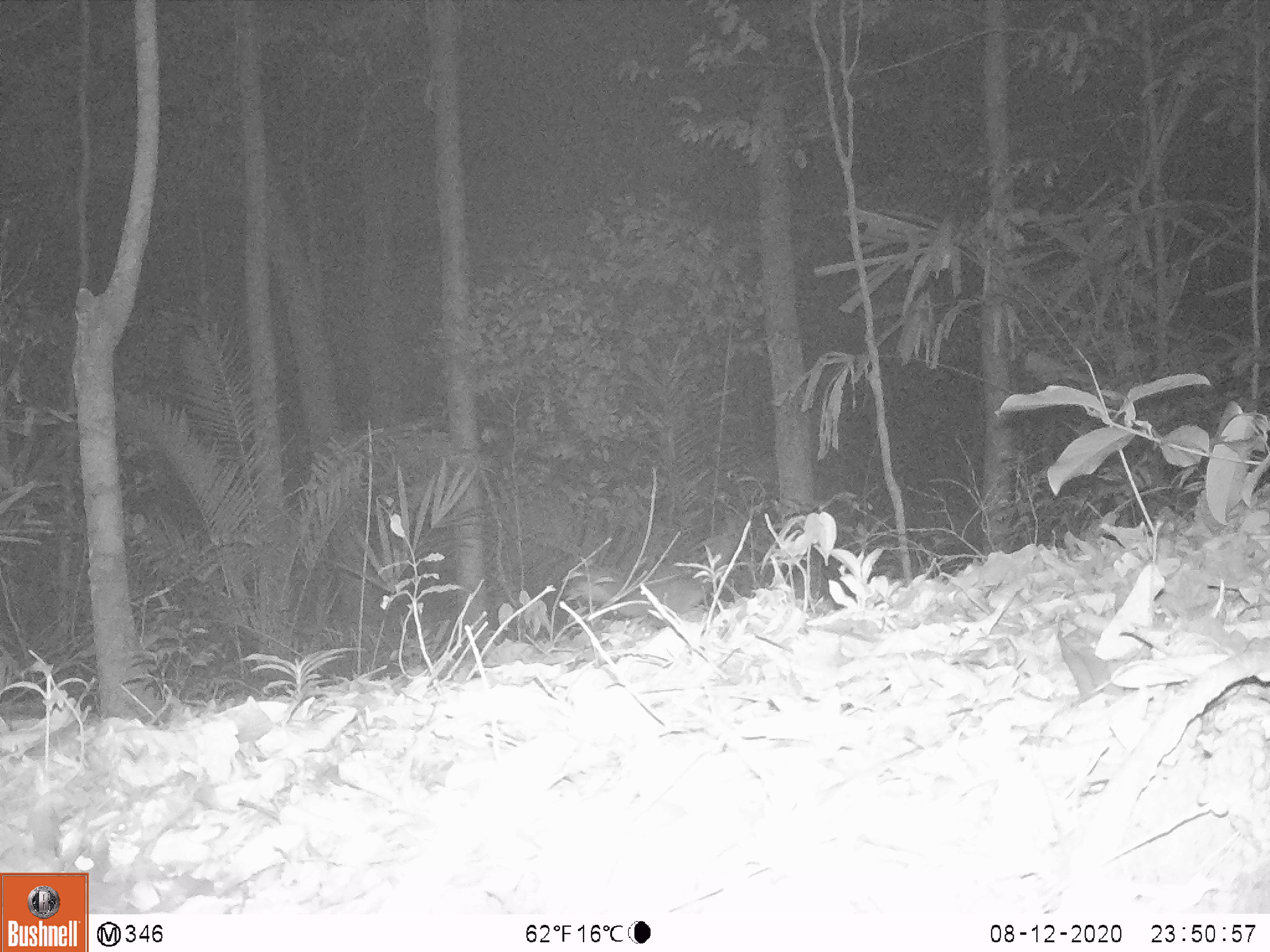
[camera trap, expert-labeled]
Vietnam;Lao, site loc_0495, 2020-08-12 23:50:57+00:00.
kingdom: Animalia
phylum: Chordata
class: Mammalia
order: Carnivora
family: Mustelidae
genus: Melogale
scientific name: Melogale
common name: ferret badger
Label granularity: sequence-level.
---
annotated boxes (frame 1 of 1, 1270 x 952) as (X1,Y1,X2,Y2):
ferret badger: (573,578,712,617)